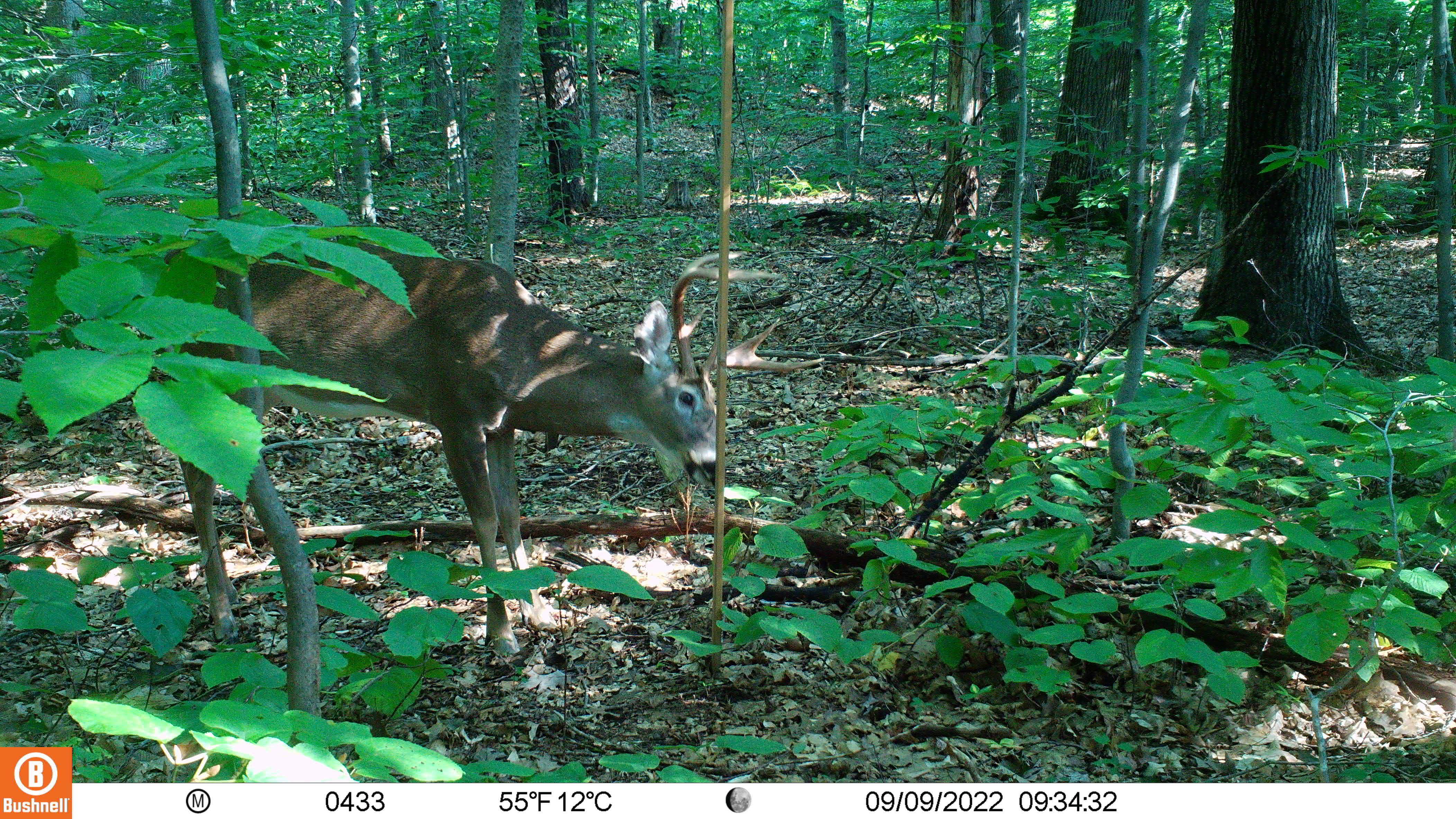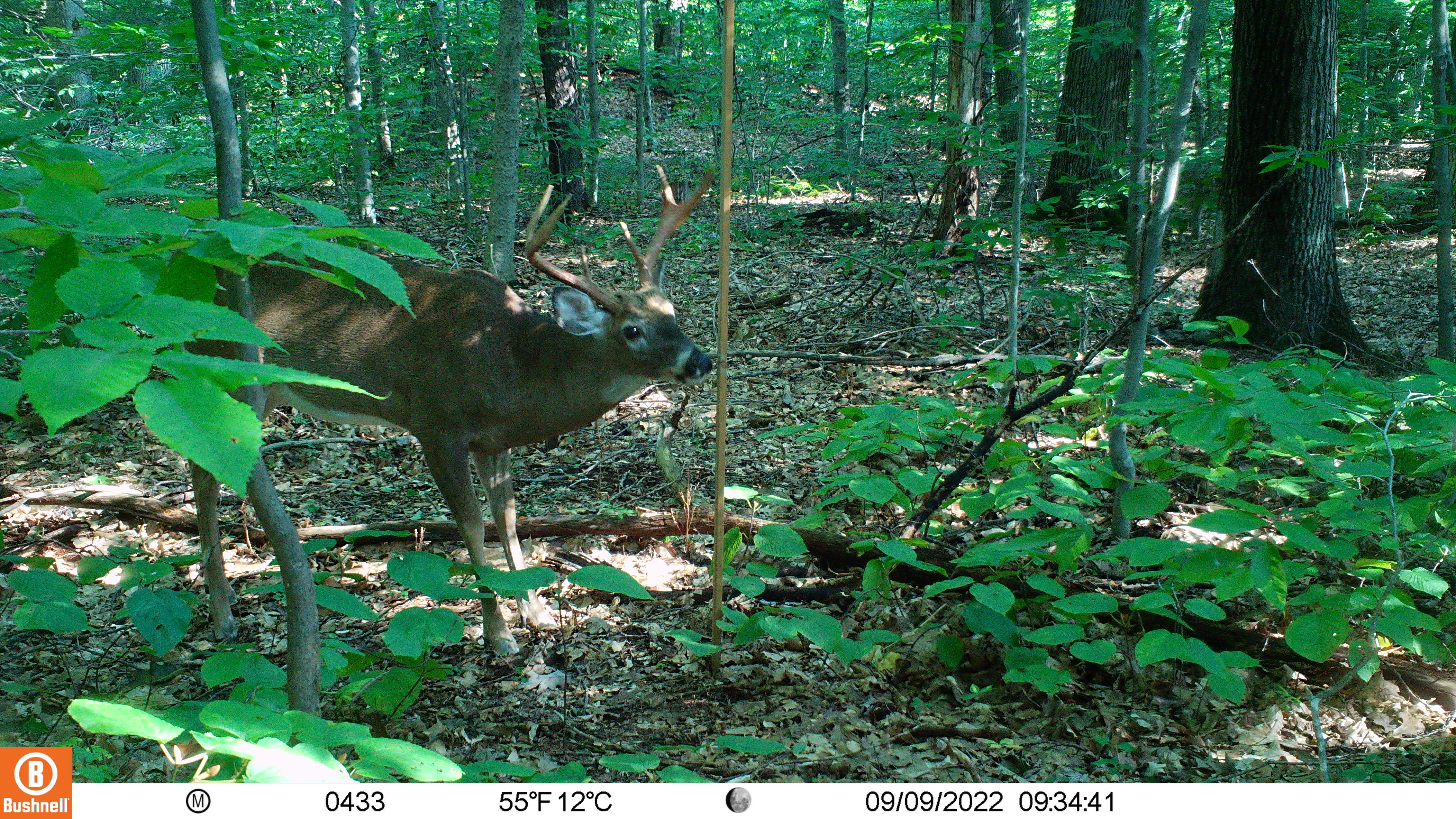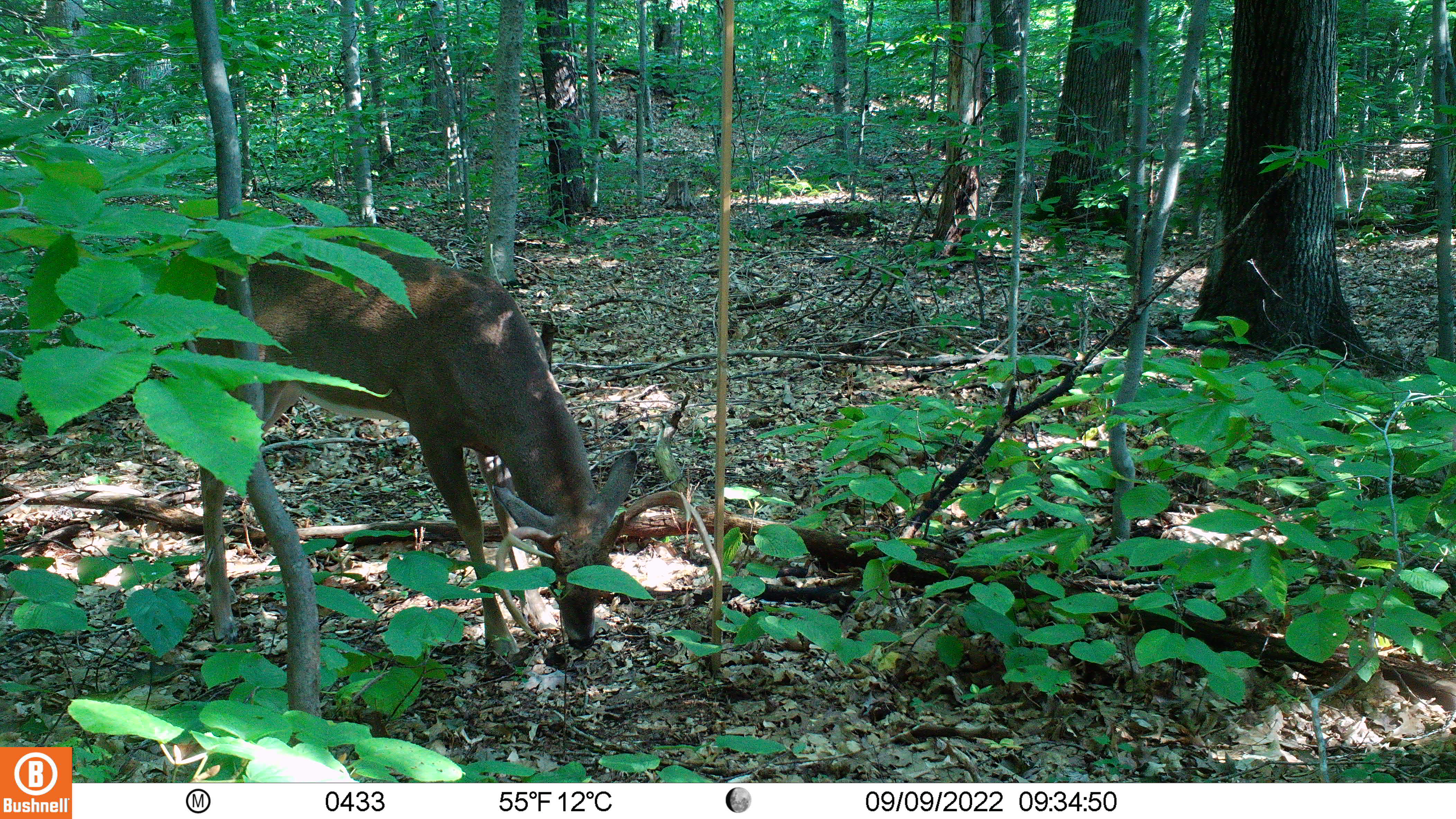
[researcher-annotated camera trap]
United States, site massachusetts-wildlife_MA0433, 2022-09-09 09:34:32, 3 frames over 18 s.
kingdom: Animalia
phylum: Chordata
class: Mammalia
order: Artiodactyla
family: Cervidae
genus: Odocoileus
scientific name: Odocoileus virginianus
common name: white-tailed deer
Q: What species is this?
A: White-tailed deer (Odocoileus virginianus).